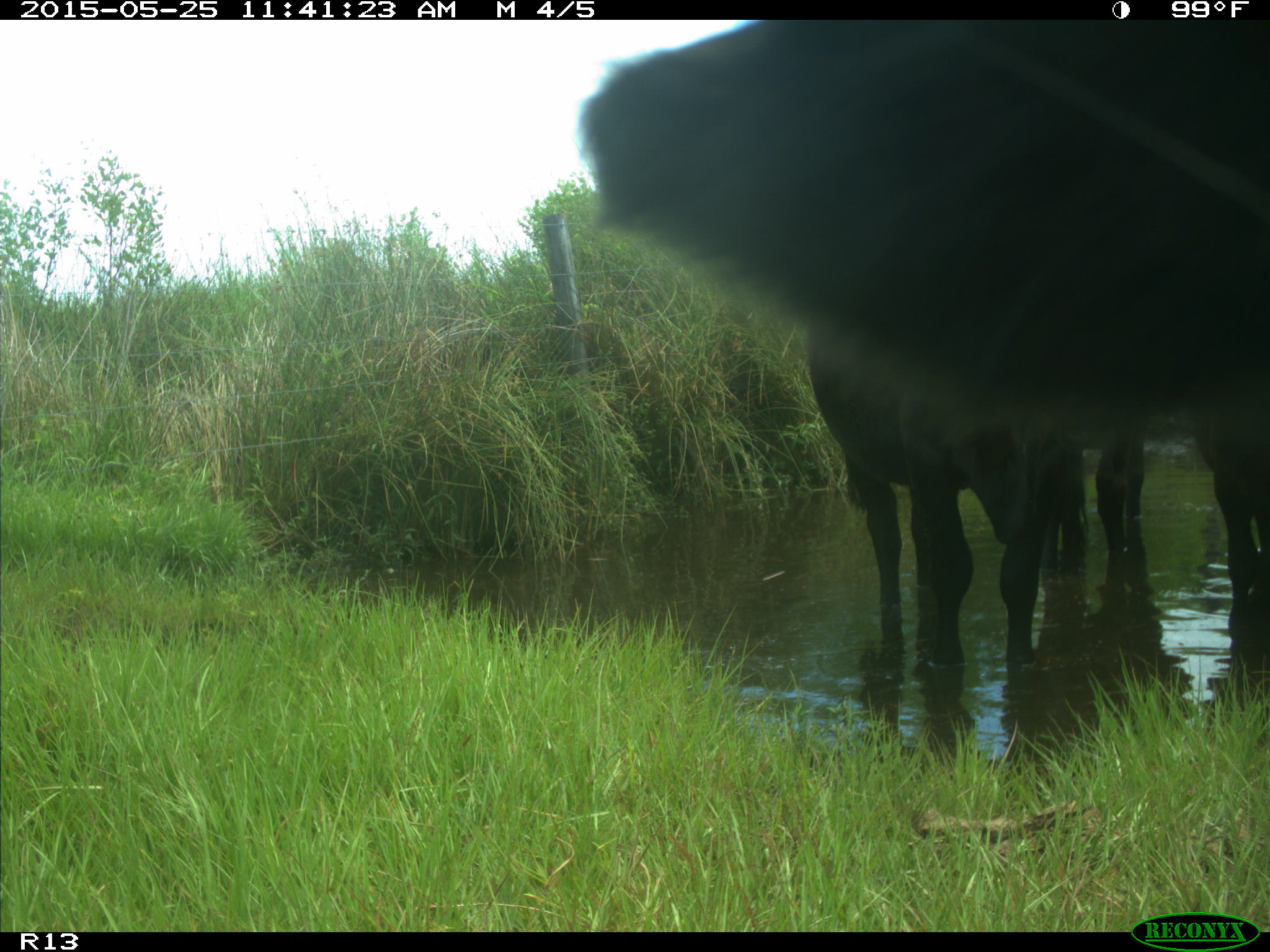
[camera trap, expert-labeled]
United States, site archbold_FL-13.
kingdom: Animalia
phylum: Chordata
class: Mammalia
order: Artiodactyla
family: Bovidae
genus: Bos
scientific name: Bos taurus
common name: domestic cow